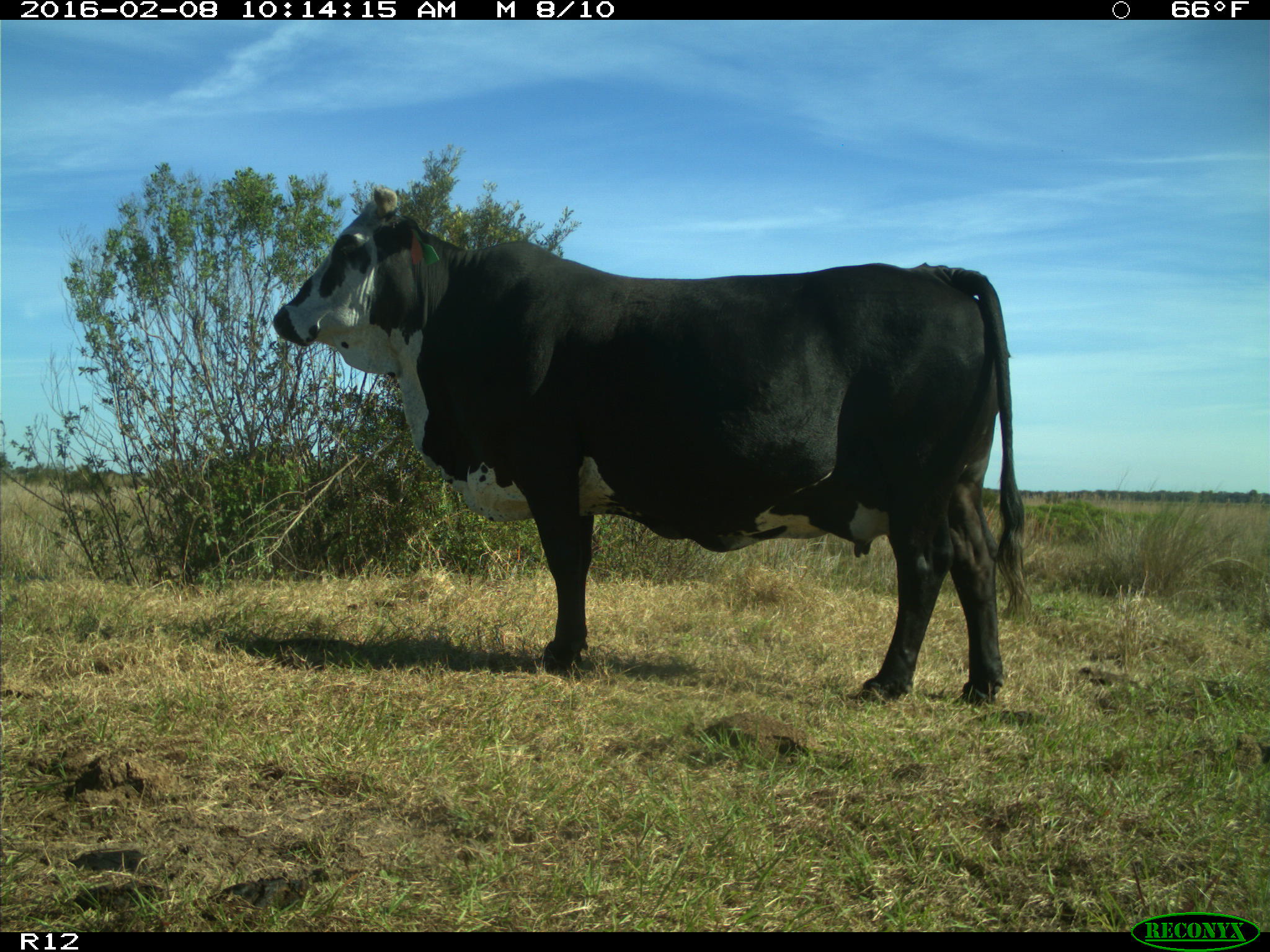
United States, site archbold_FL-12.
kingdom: Animalia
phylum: Chordata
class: Mammalia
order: Artiodactyla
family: Bovidae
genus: Bos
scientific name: Bos taurus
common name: domestic cow